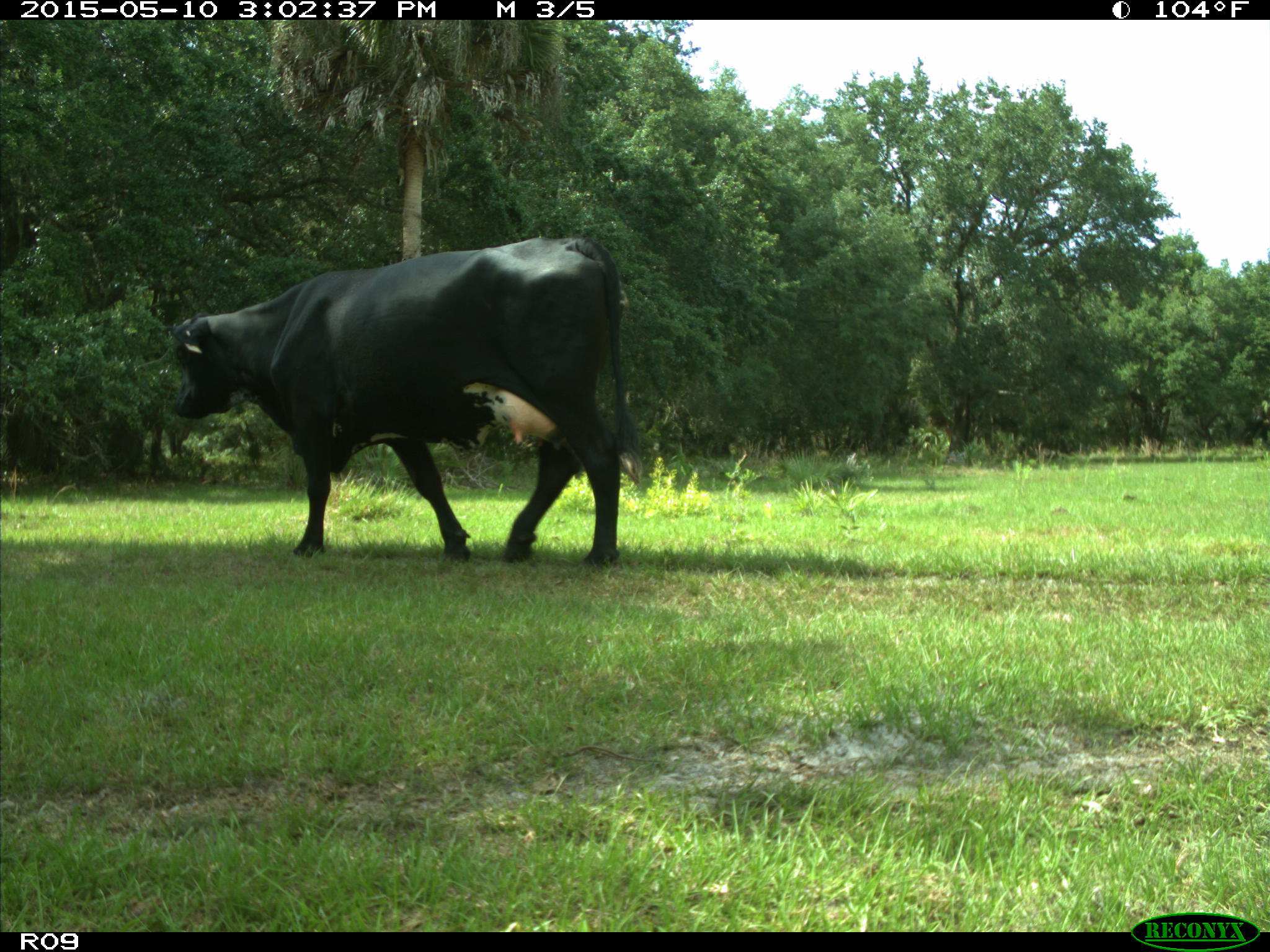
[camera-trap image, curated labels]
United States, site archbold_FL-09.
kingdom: Animalia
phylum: Chordata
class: Mammalia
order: Artiodactyla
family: Bovidae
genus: Bos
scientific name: Bos taurus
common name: domestic cow